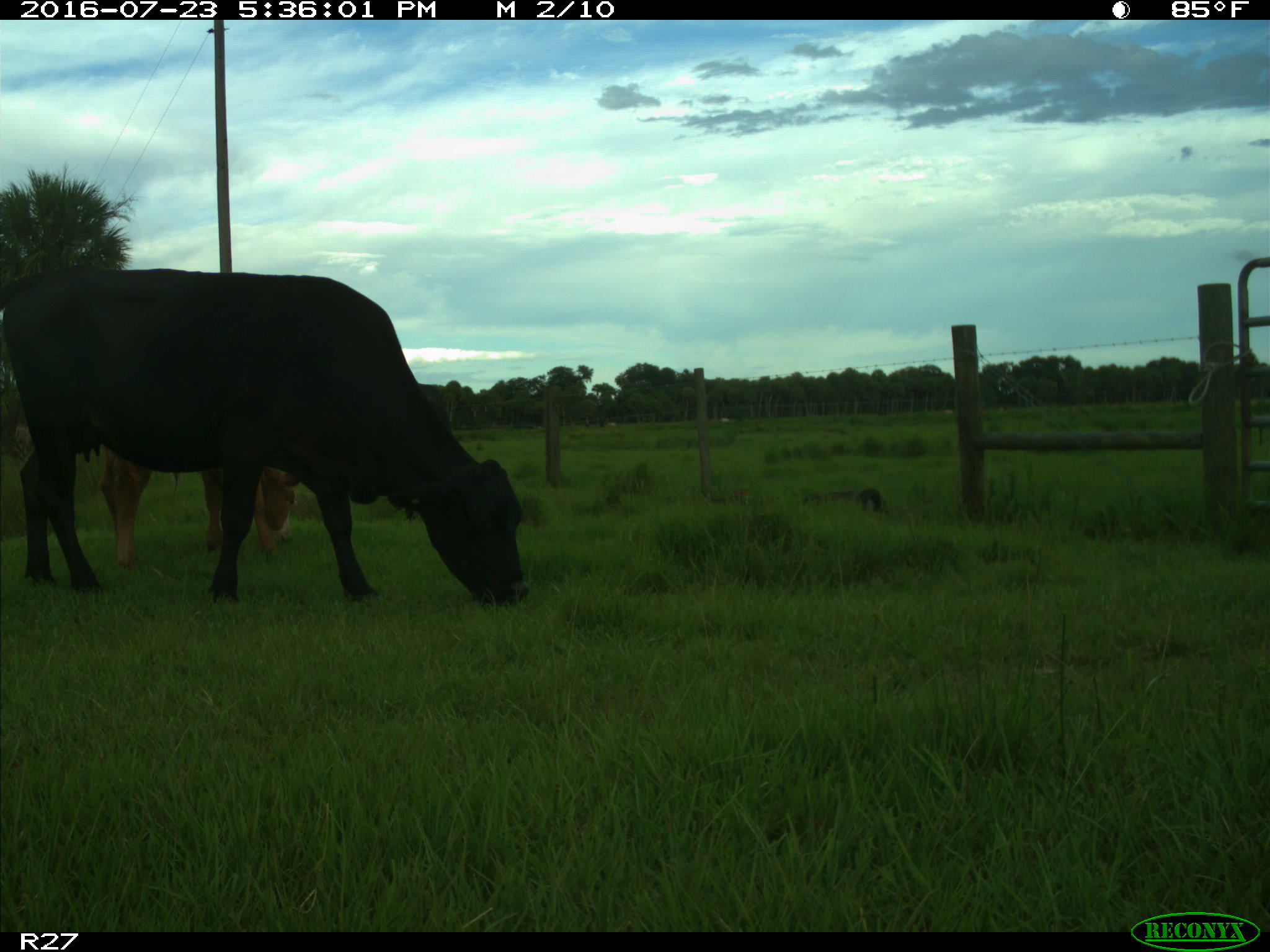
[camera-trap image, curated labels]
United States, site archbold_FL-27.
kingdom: Animalia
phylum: Chordata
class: Mammalia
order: Artiodactyla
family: Bovidae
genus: Bos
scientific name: Bos taurus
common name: domestic cow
Bos taurus (domestic cow).